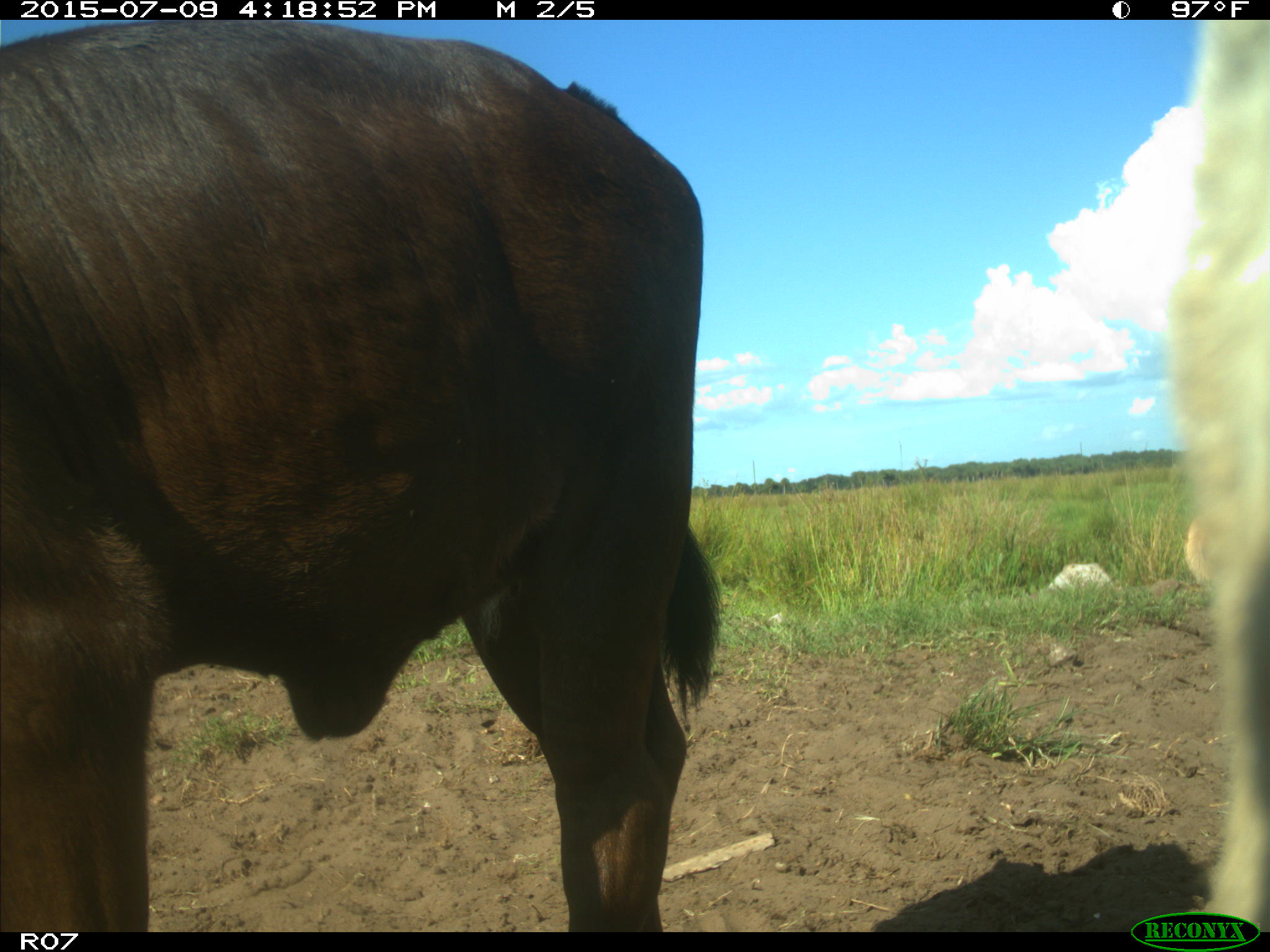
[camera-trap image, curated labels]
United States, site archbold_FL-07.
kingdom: Animalia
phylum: Chordata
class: Mammalia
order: Artiodactyla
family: Bovidae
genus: Bos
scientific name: Bos taurus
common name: domestic cow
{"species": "Bos taurus (domestic cow)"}